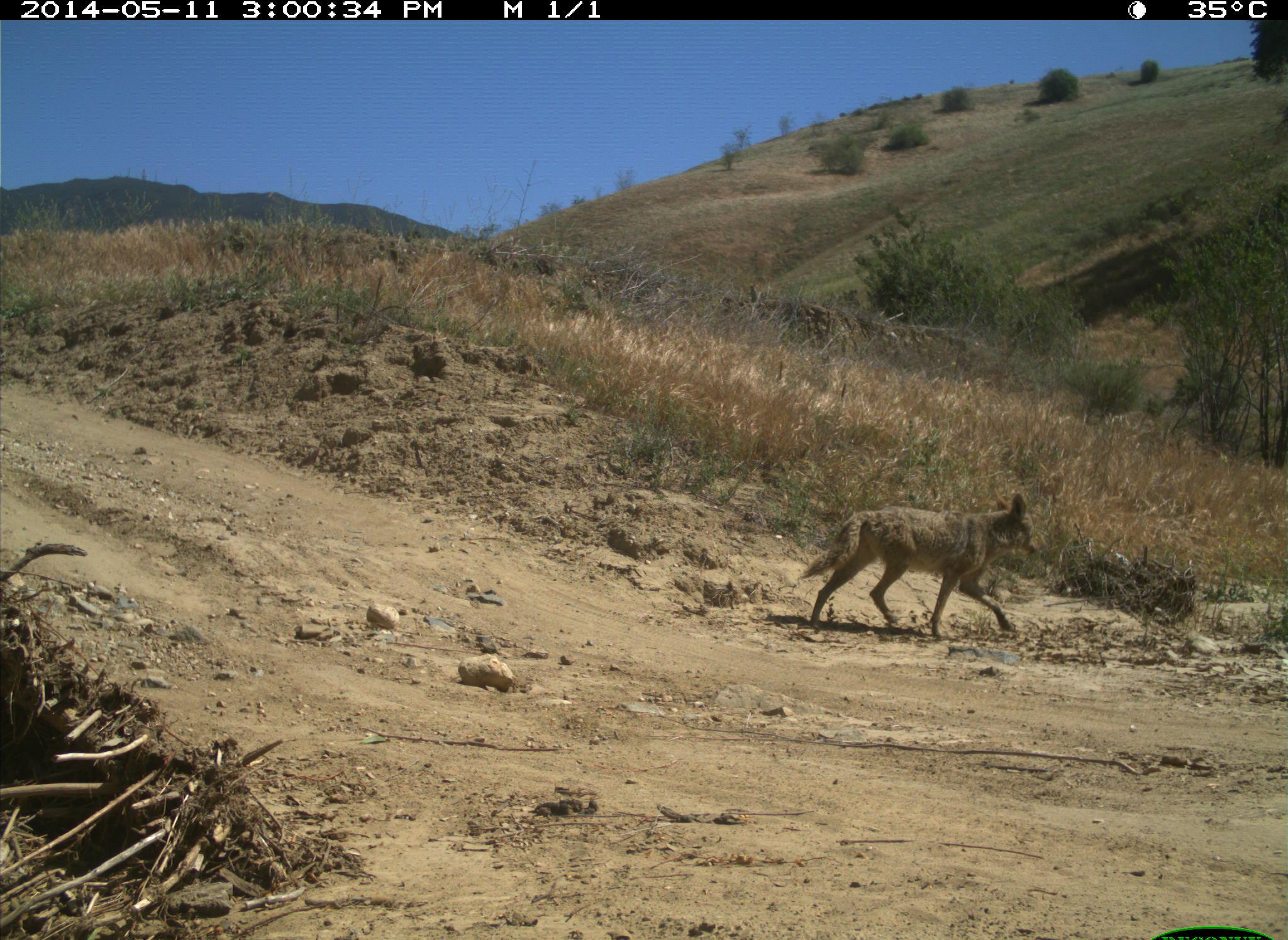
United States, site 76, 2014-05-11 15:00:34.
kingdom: Animalia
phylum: Chordata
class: Mammalia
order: Carnivora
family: Canidae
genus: Canis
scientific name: Canis latrans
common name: coyote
Coyote (Canis latrans).